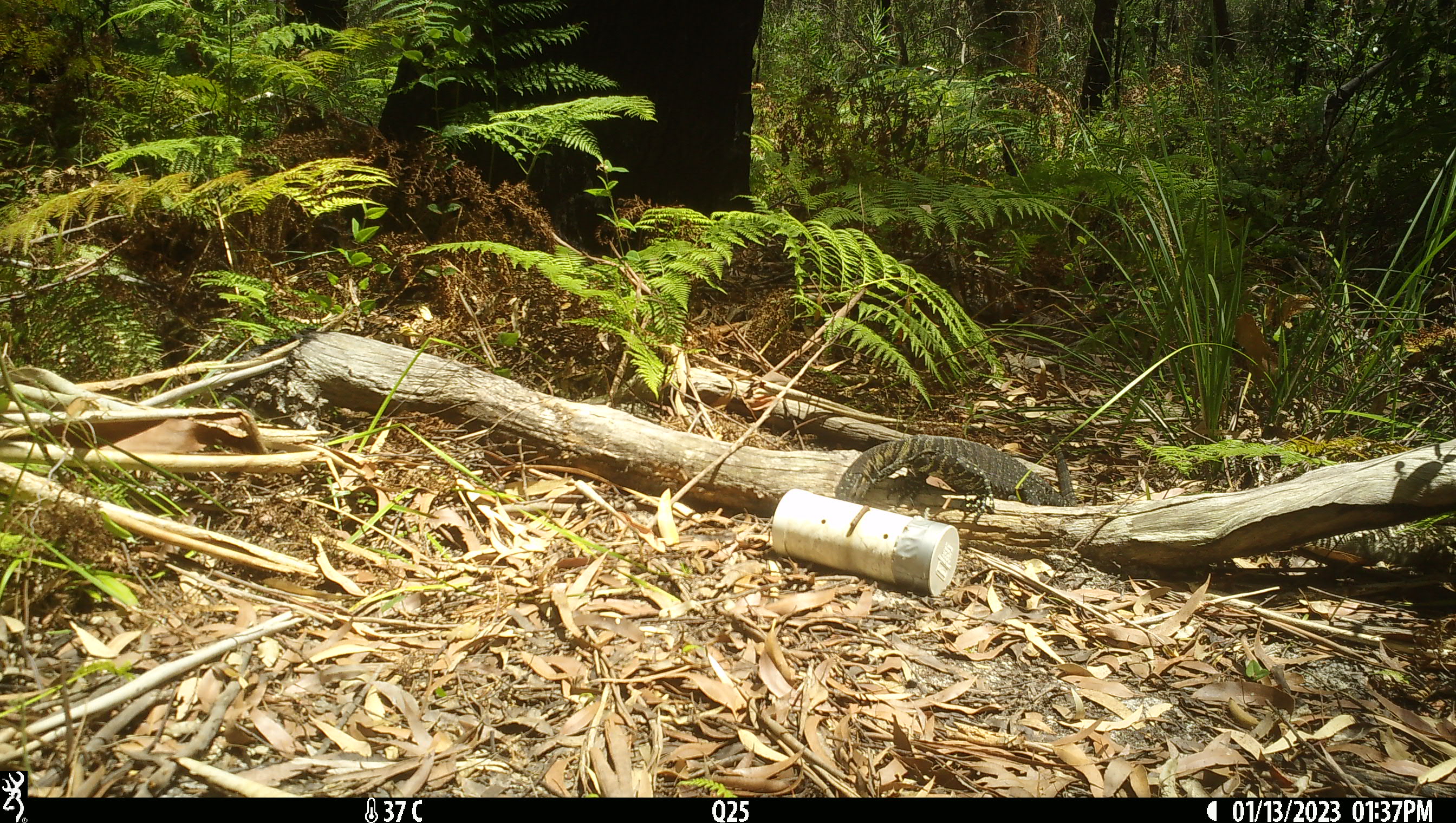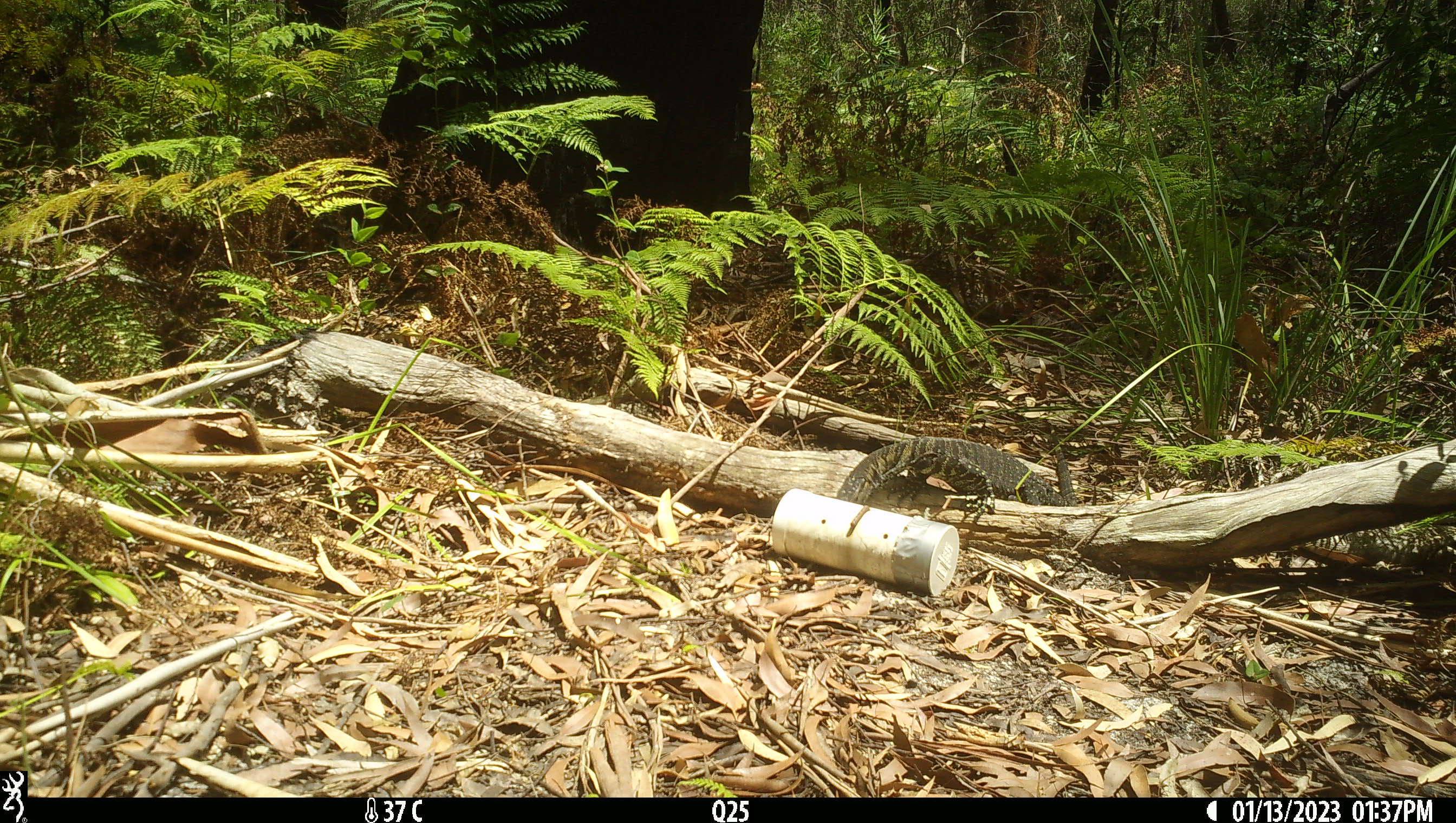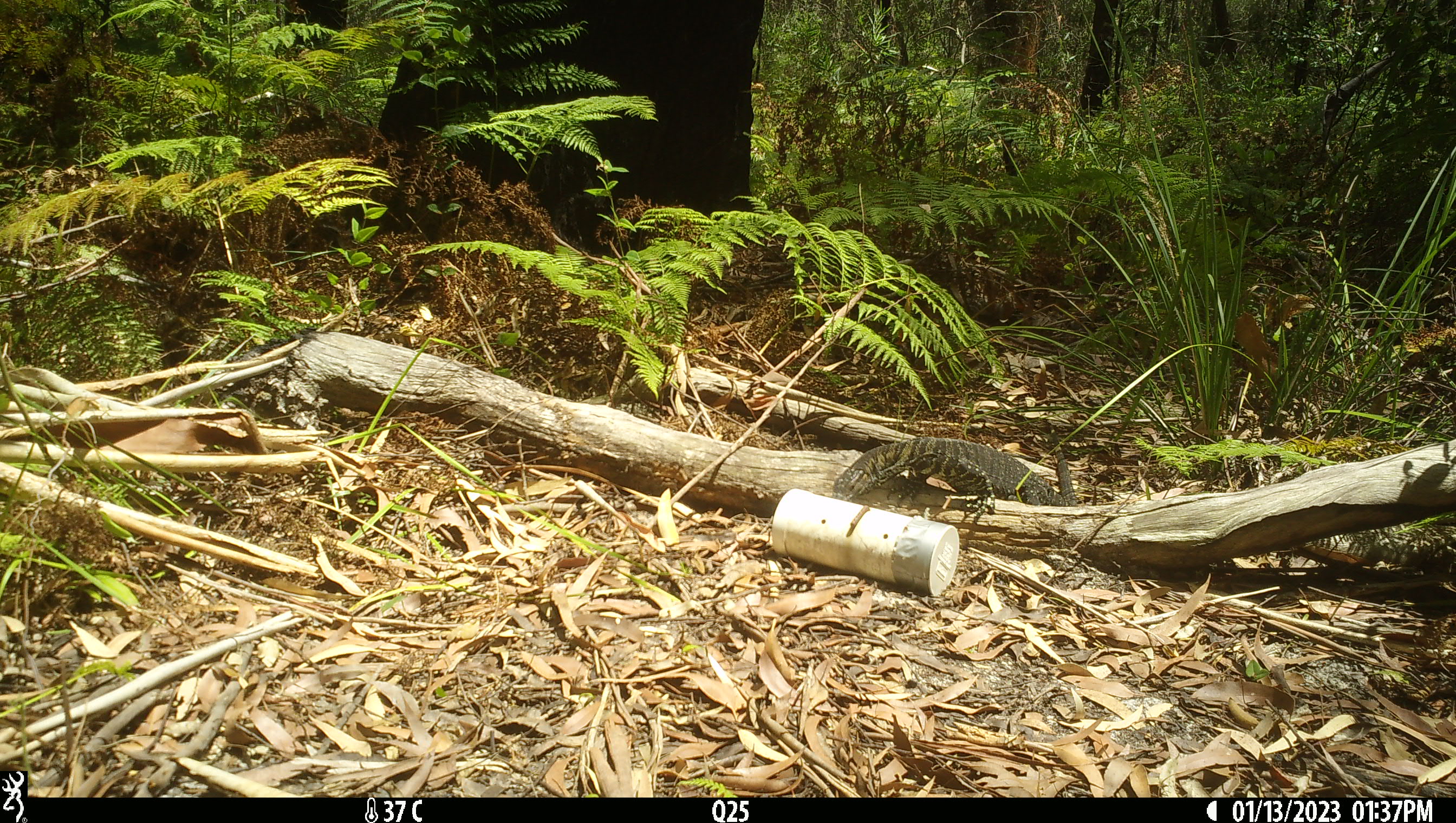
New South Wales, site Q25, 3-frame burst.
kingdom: Animalia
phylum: Chordata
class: Reptilia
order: Squamata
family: Varanidae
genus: Varanus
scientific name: Varanus varius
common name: lace monitor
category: goanna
Goanna (lace monitor) (Varanus varius).